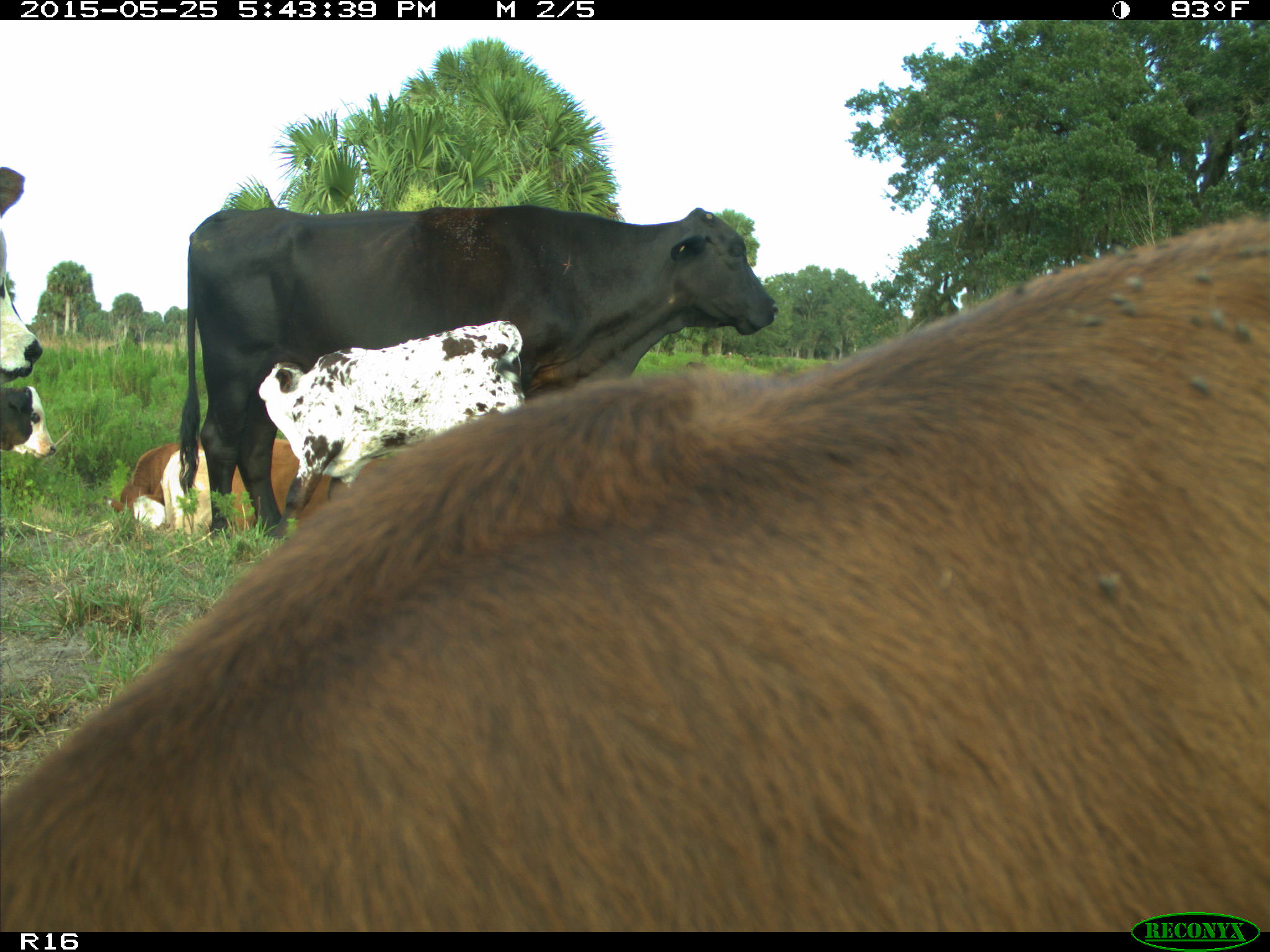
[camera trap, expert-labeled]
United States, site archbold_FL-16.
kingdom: Animalia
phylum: Chordata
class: Mammalia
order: Artiodactyla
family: Bovidae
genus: Bos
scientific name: Bos taurus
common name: domestic cow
Bos taurus (domestic cow).